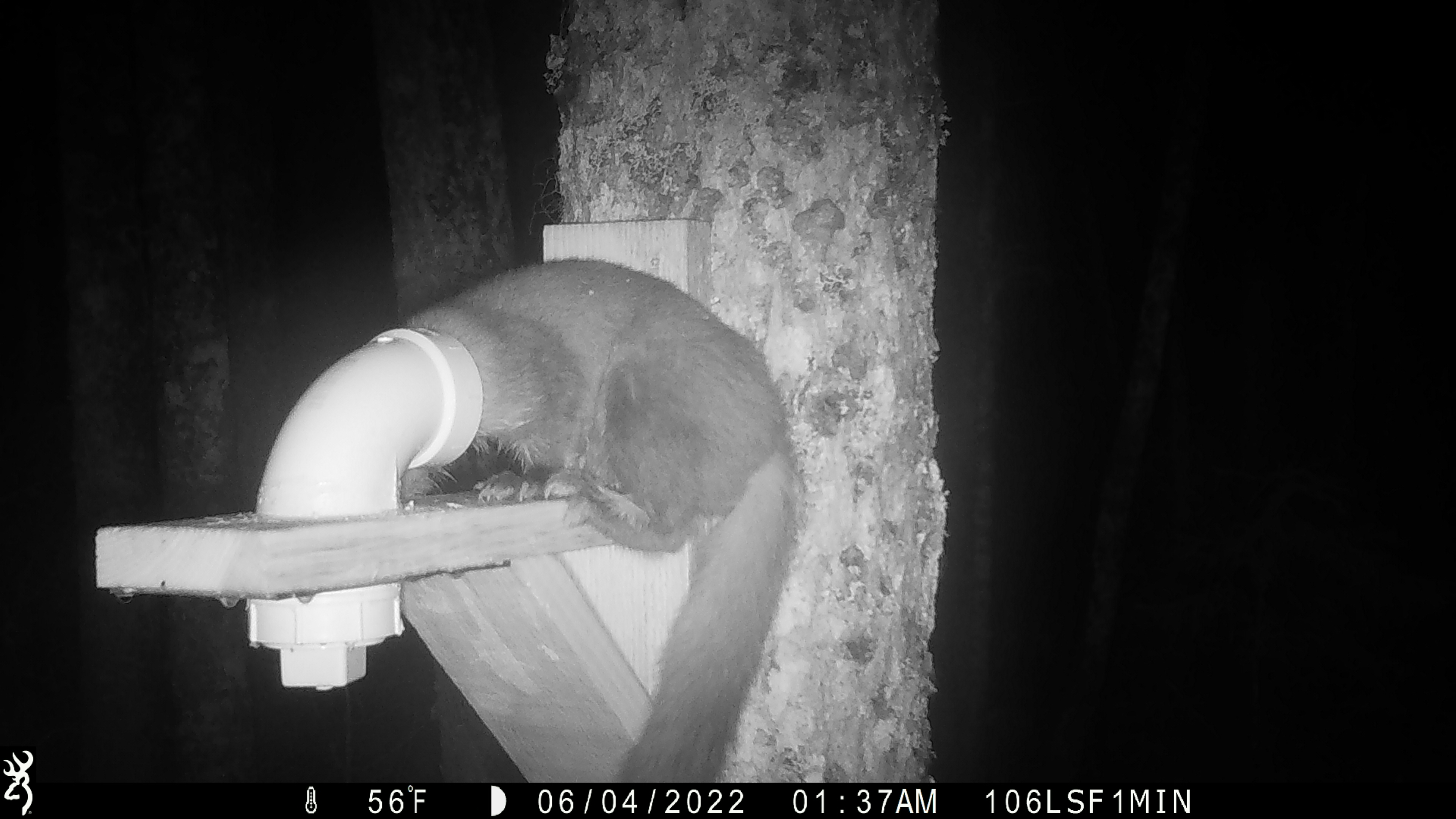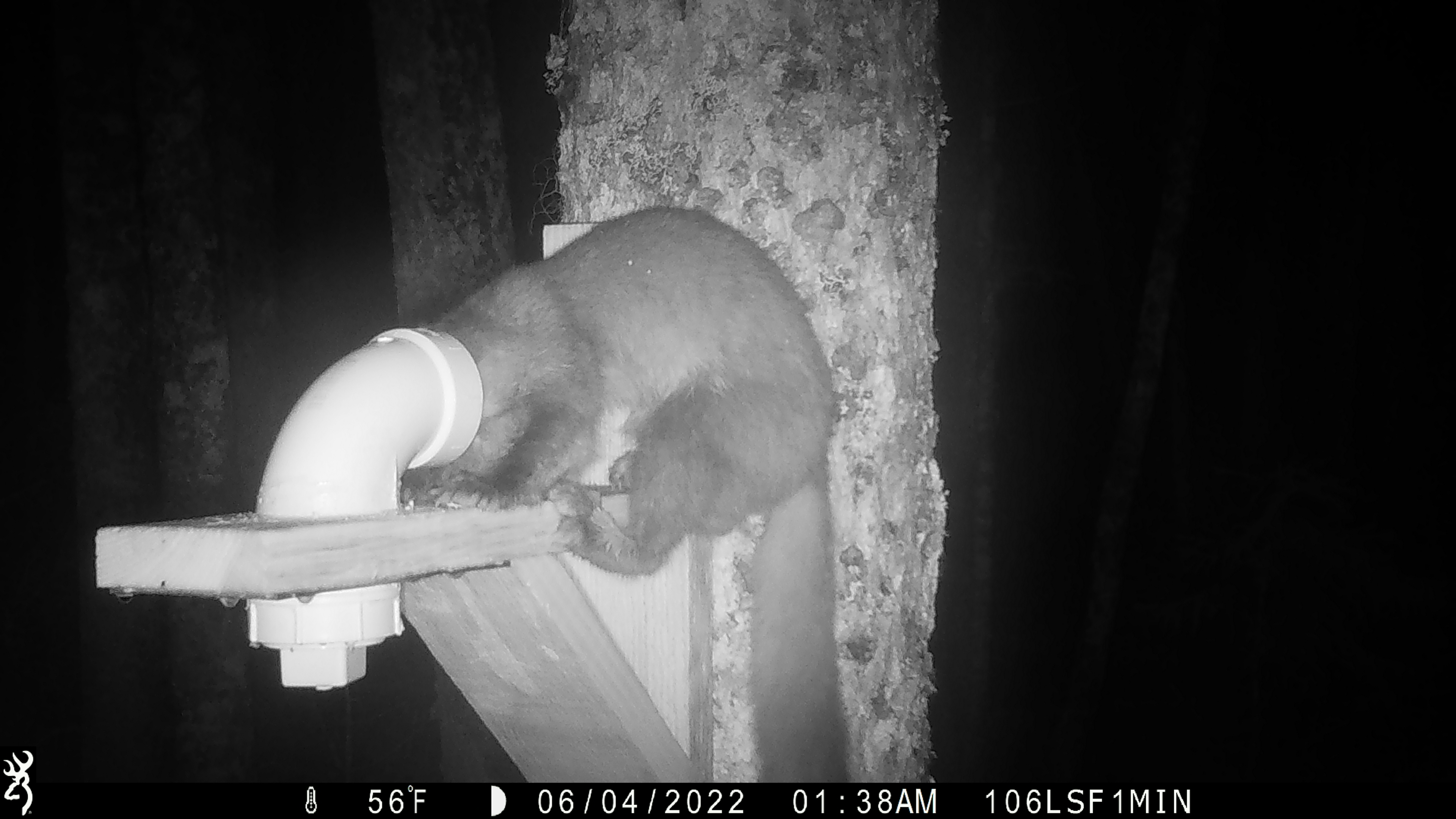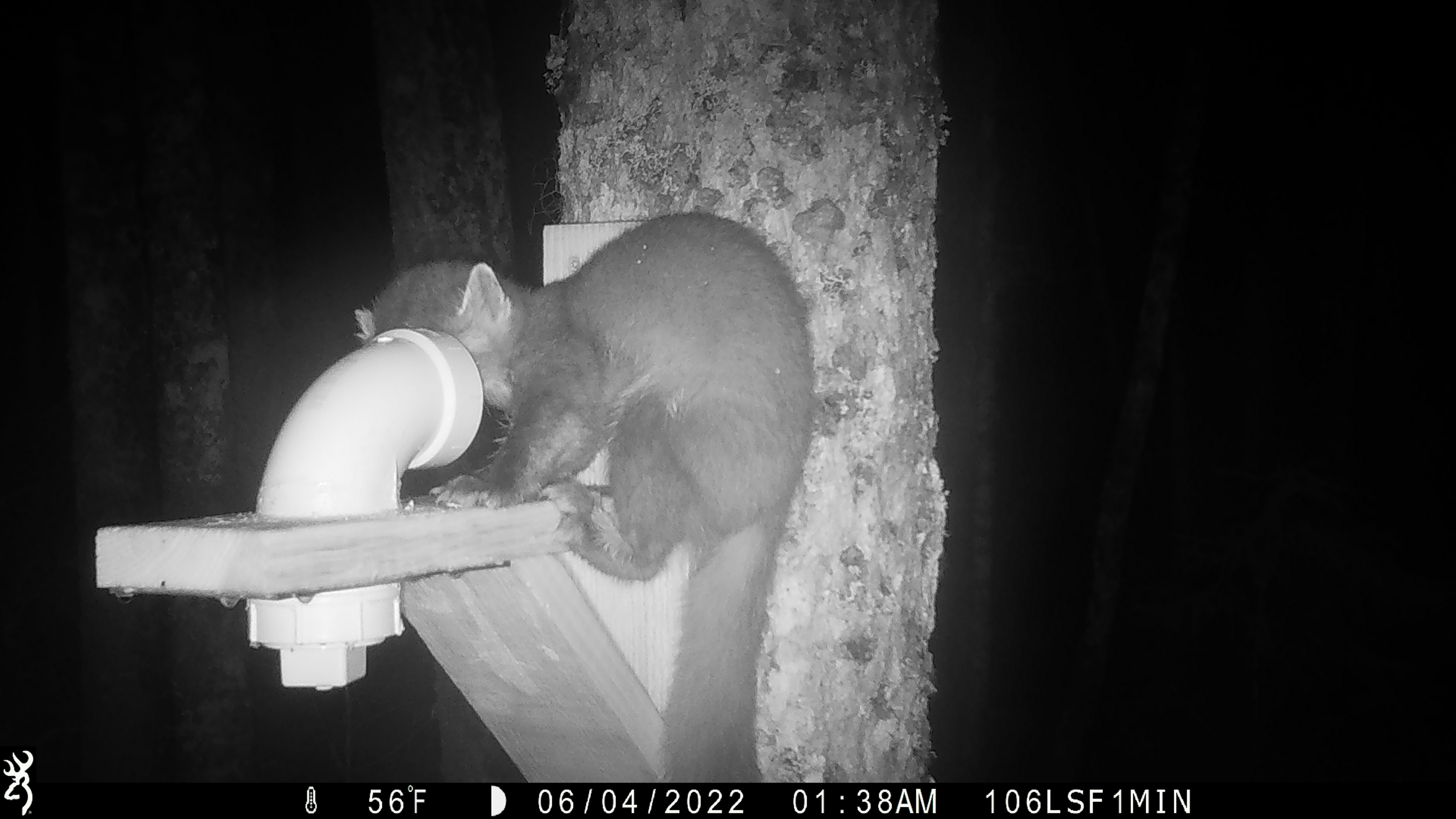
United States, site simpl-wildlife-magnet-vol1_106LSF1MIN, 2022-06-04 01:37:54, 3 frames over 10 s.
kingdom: Animalia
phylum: Chordata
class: Mammalia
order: Carnivora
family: Mustelidae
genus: Martes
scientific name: Martes americana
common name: american marten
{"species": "american marten (Martes americana)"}